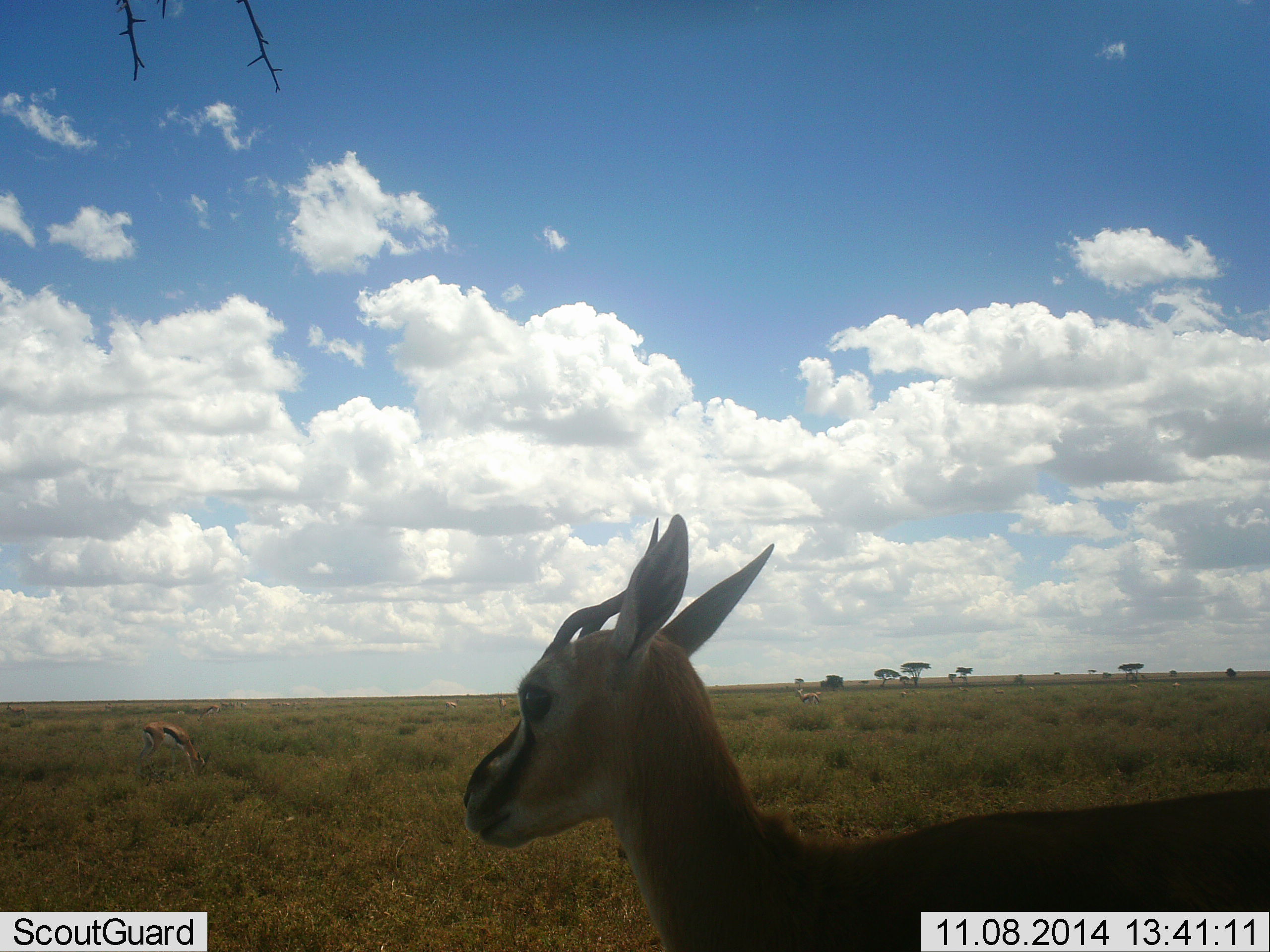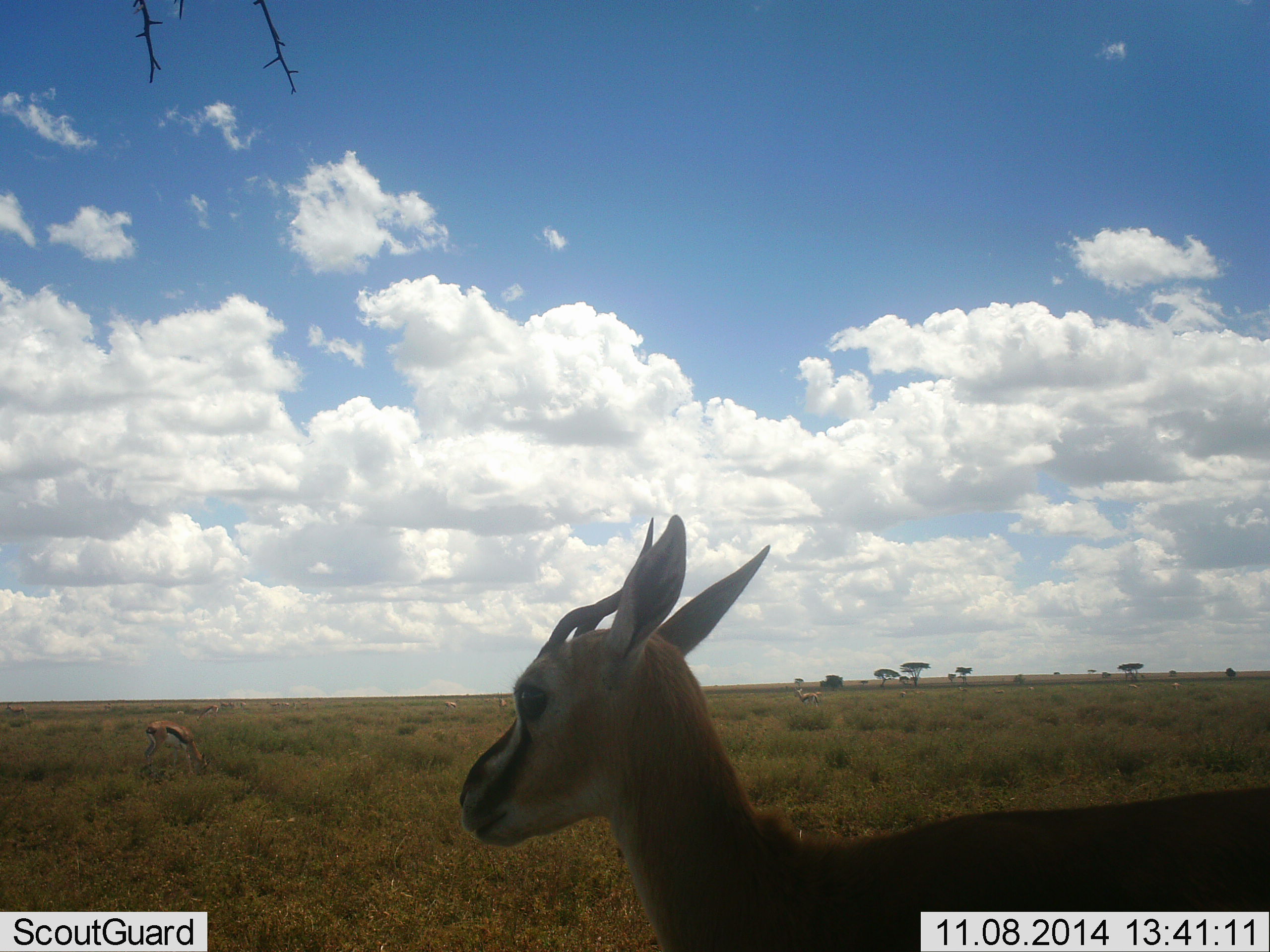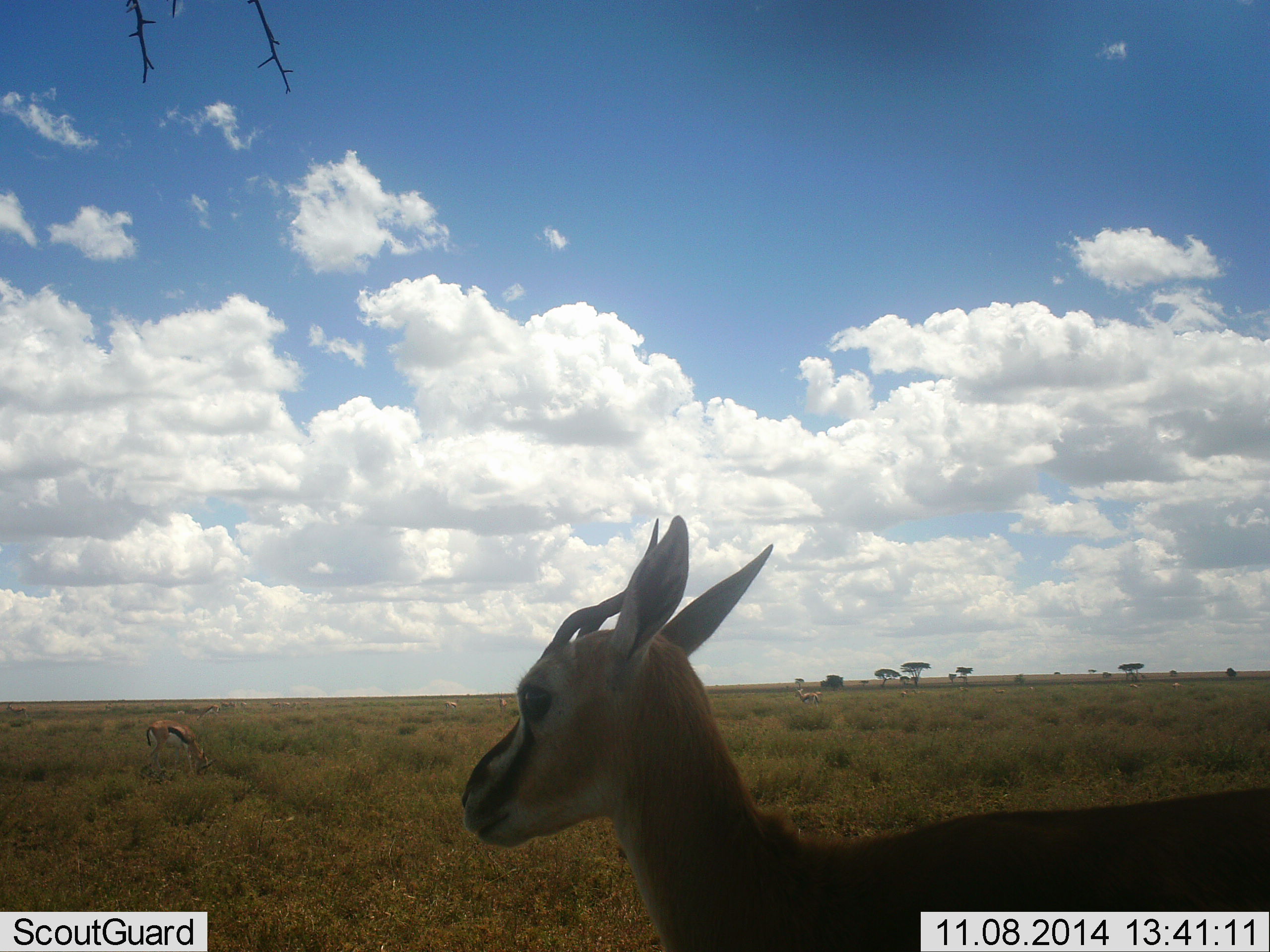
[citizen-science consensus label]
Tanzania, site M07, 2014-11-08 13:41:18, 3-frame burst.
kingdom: Animalia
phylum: Chordata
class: Mammalia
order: Artiodactyla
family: Bovidae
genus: Eudorcas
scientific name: Eudorcas thomsonii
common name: thomson's gazelle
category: gazellethomsons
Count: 2.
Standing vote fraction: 100%.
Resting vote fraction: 0%.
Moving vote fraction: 0%.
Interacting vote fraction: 0%.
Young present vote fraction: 0%.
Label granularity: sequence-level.